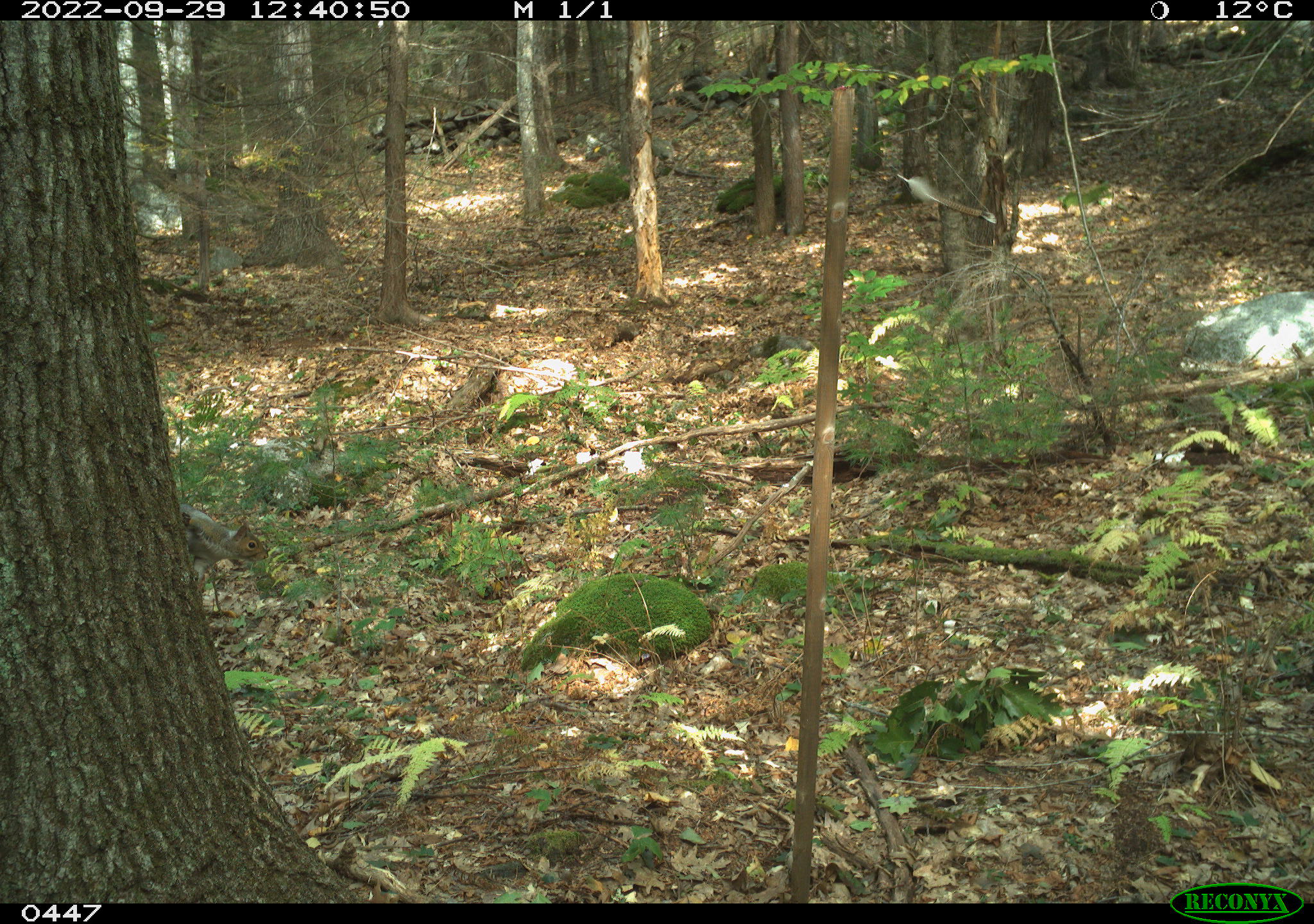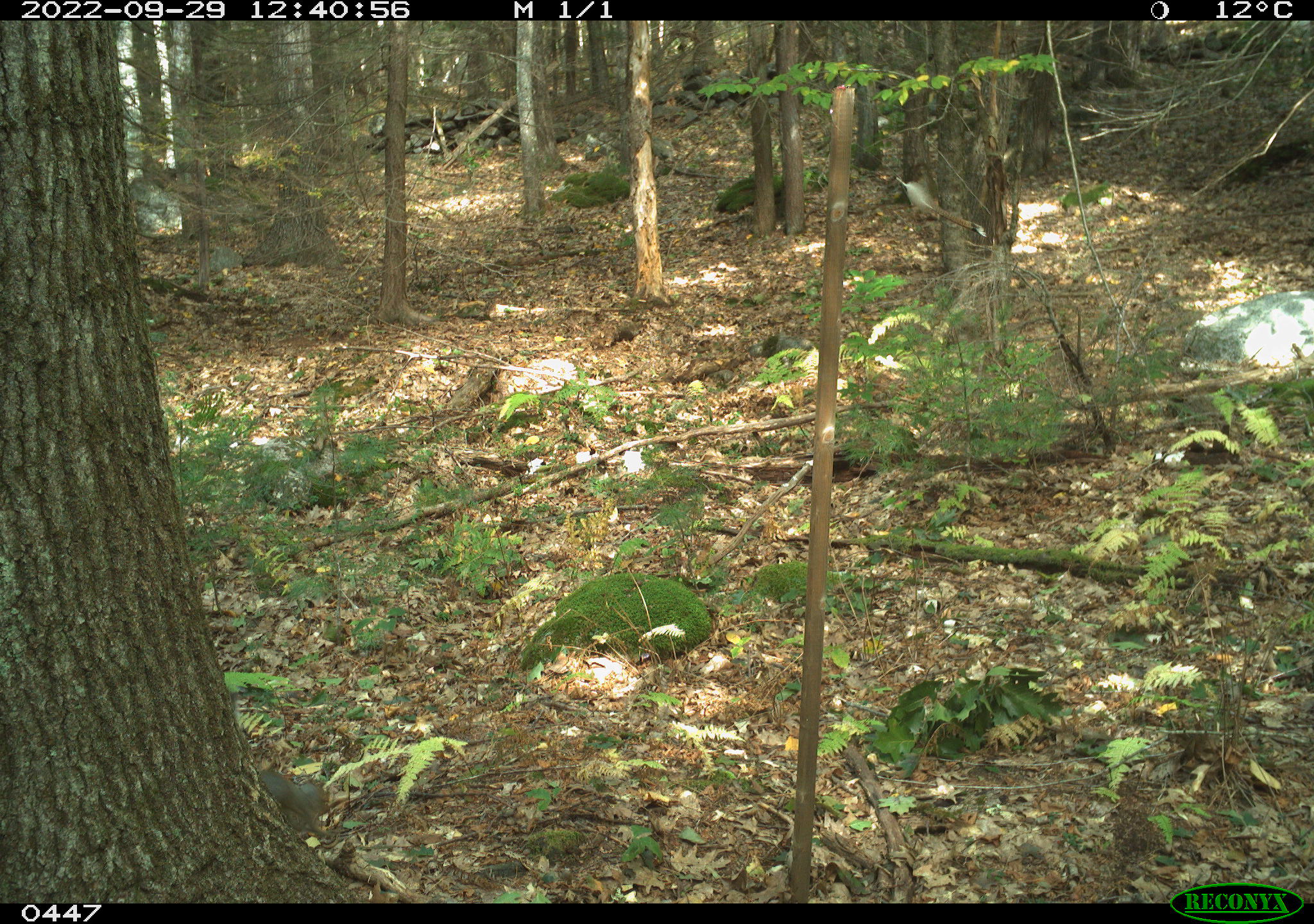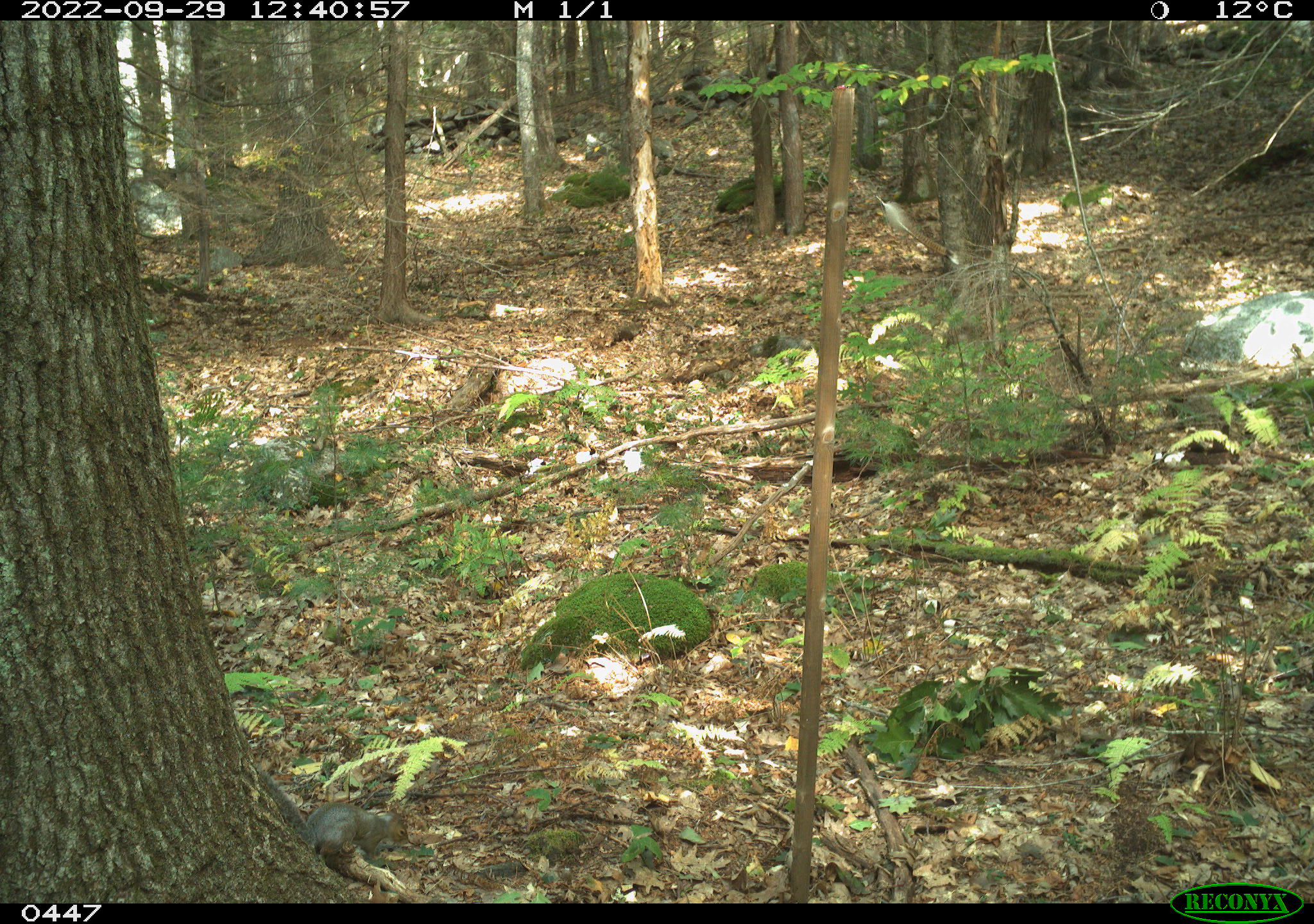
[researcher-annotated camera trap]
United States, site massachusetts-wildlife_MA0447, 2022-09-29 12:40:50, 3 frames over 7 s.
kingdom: Animalia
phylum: Chordata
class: Mammalia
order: Rodentia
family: Sciuridae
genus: Sciurus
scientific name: Sciurus carolinensis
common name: gray squirrel